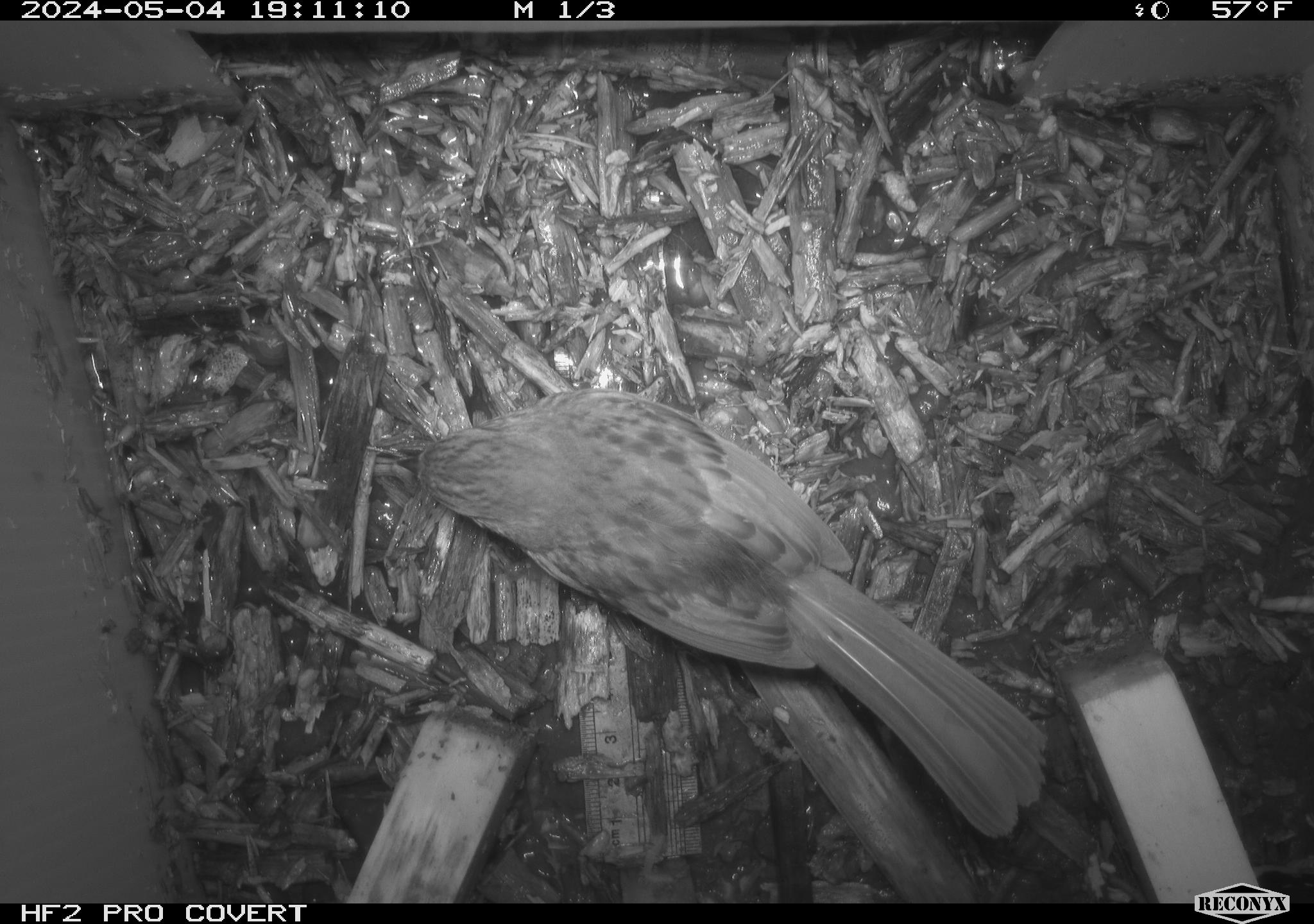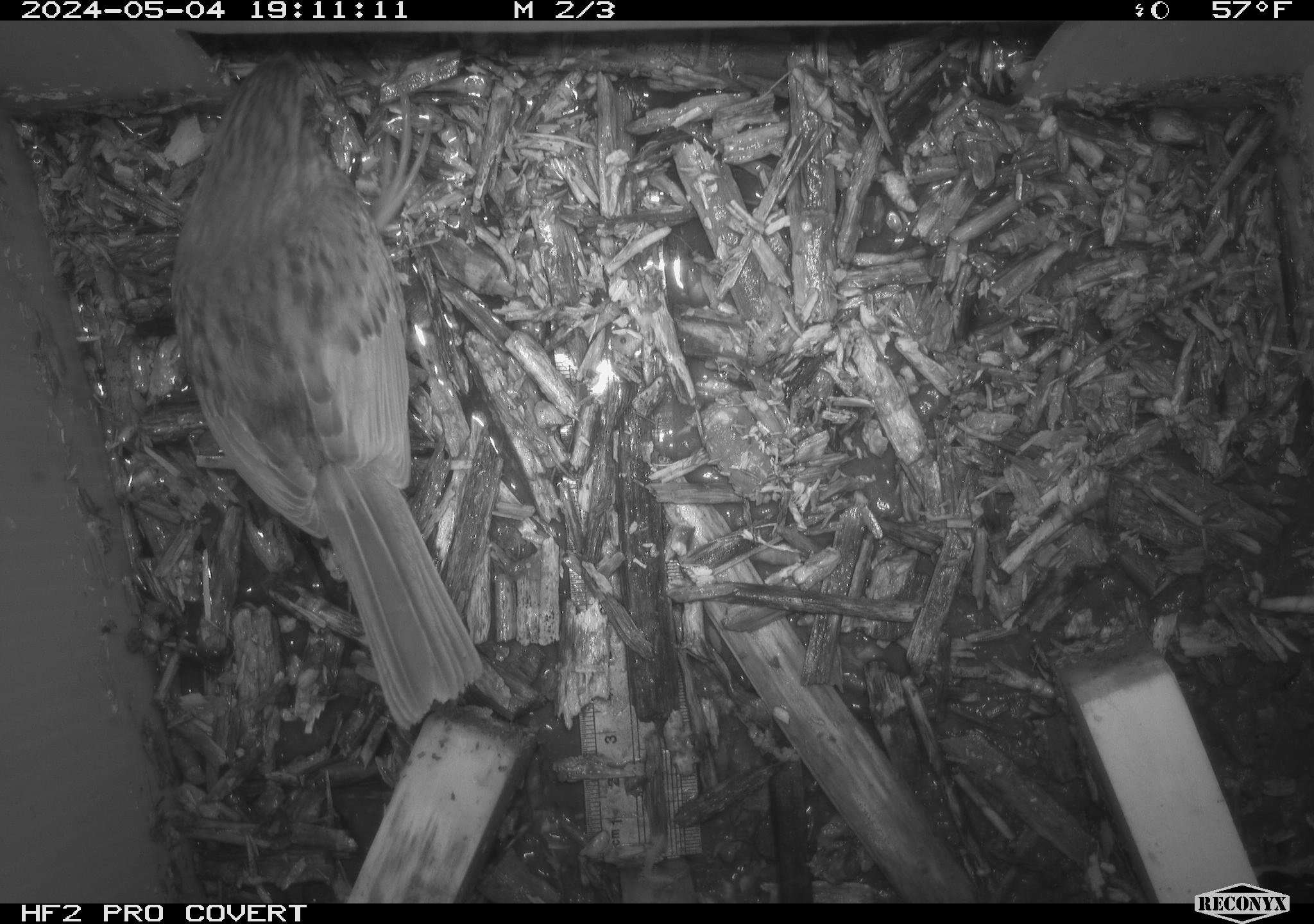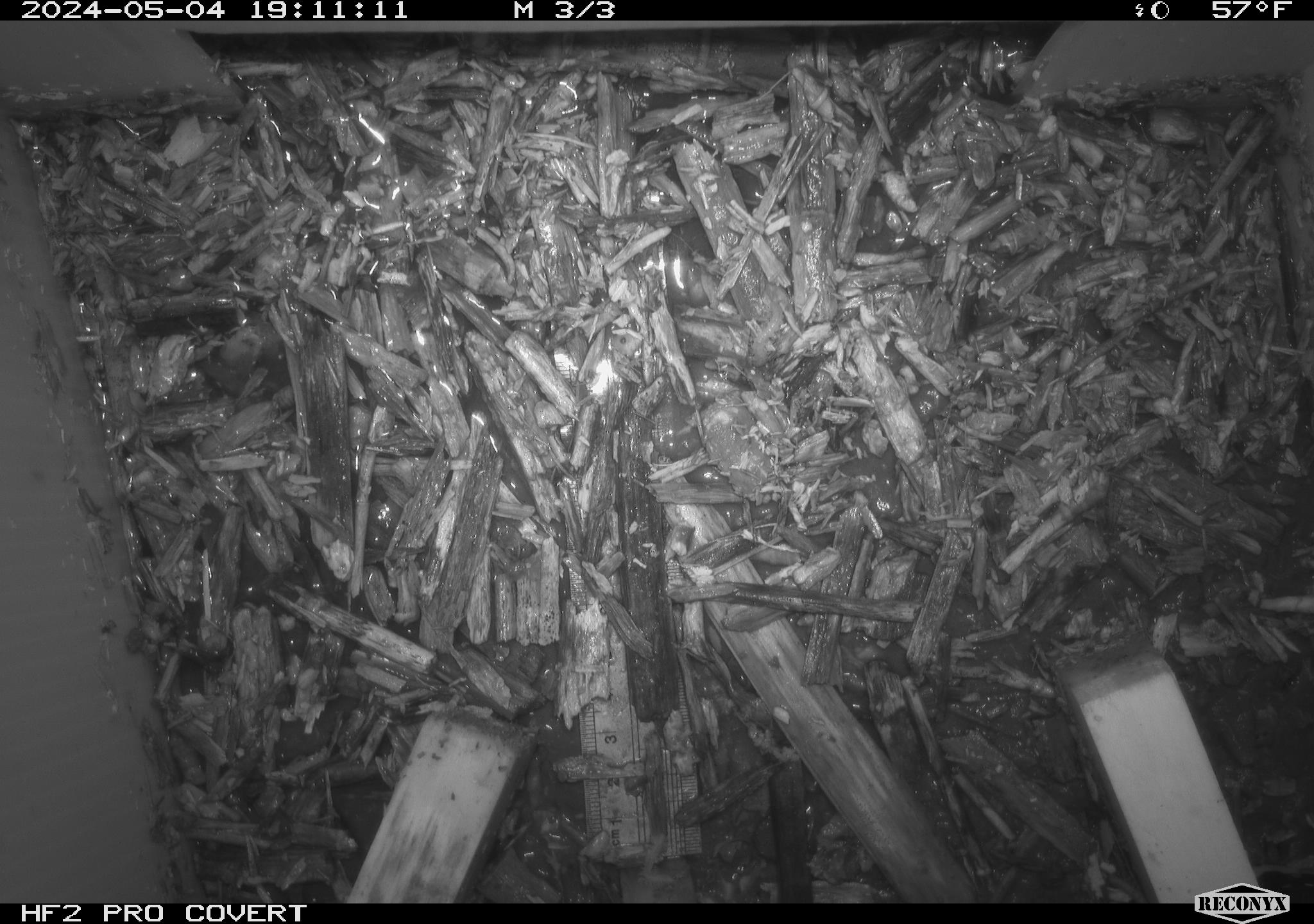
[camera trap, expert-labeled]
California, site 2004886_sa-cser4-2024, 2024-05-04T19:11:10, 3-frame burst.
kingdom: Animalia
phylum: Chordata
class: Aves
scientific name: Aves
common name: bird